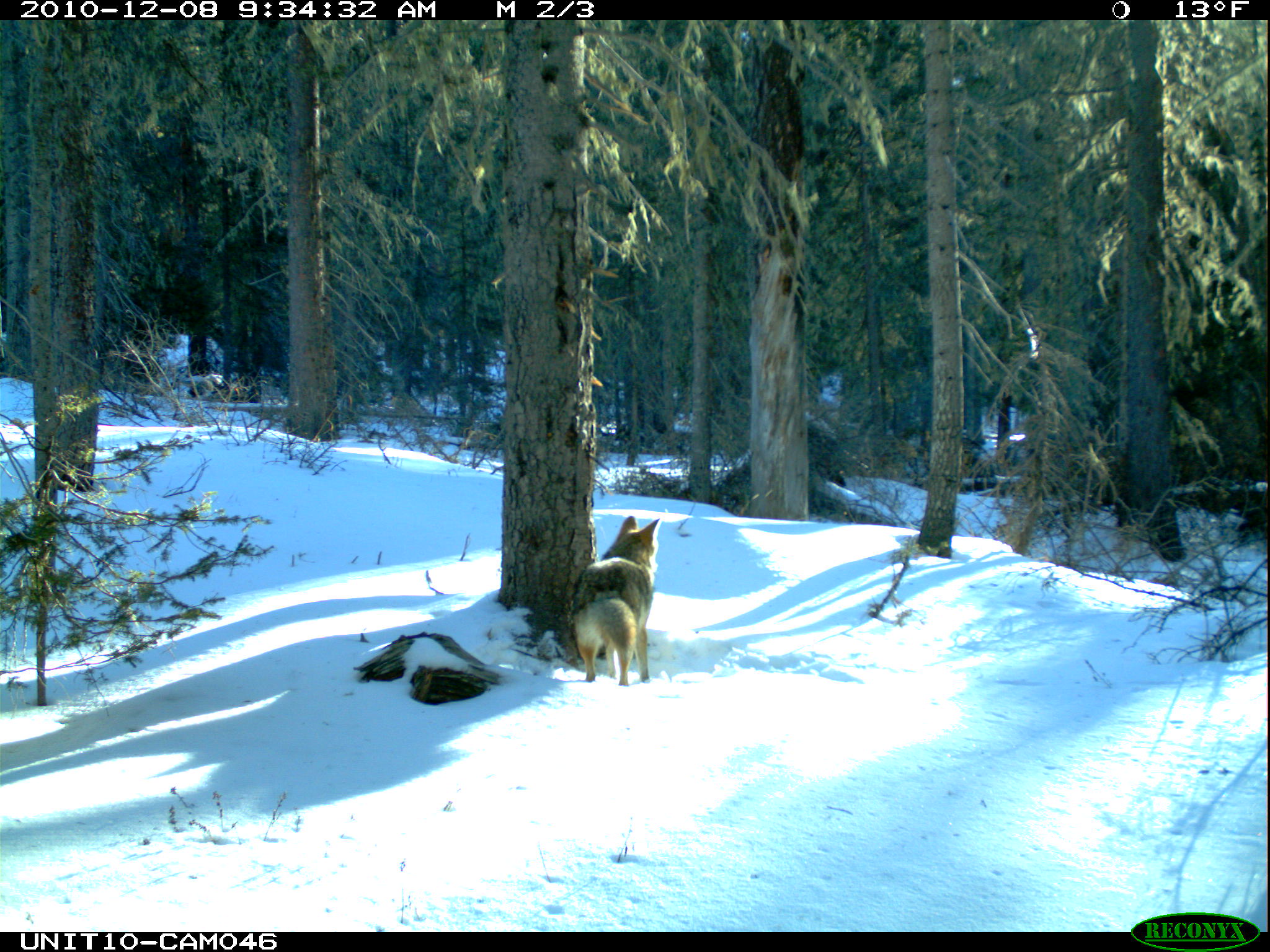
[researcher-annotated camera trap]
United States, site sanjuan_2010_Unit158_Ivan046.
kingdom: Animalia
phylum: Chordata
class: Mammalia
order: Carnivora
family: Canidae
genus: Canis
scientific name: Canis latrans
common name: coyote